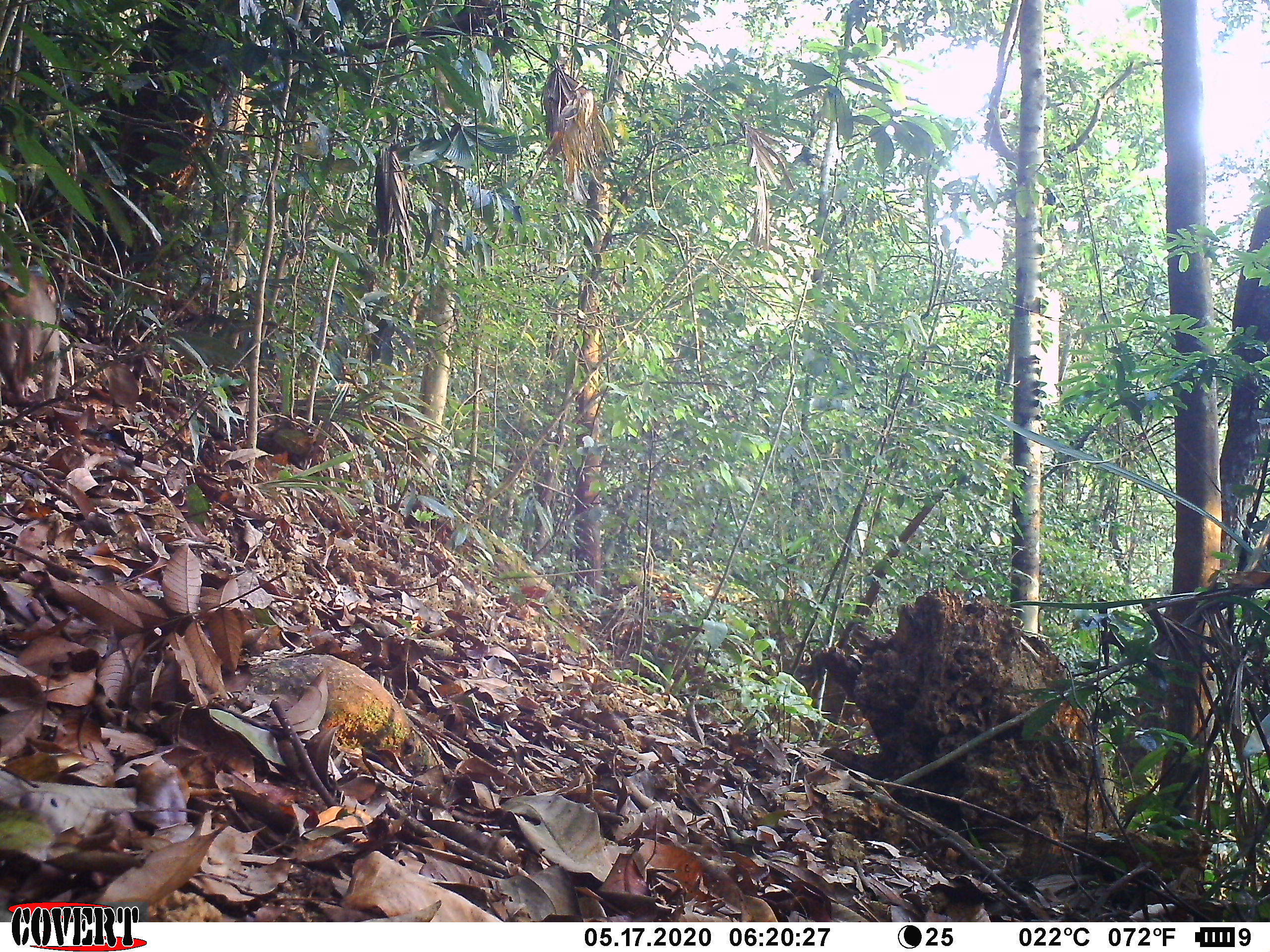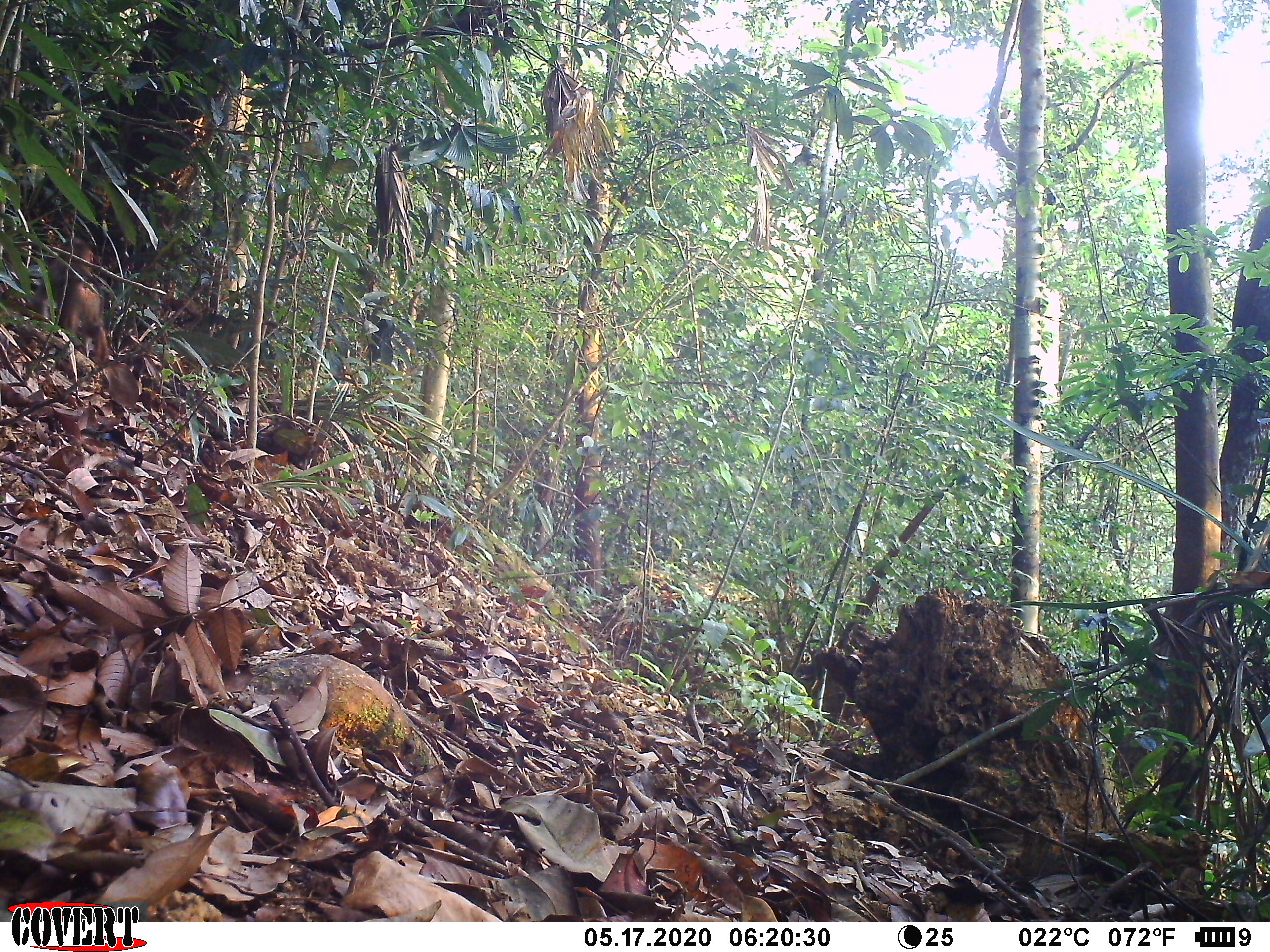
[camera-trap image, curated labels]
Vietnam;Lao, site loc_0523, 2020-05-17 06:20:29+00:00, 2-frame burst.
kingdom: Animalia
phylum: Chordata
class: Mammalia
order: Primates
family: Cercopithecidae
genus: Macaca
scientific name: Macaca nemestrina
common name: pig-tailed macaque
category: pig tailed macaque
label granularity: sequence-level